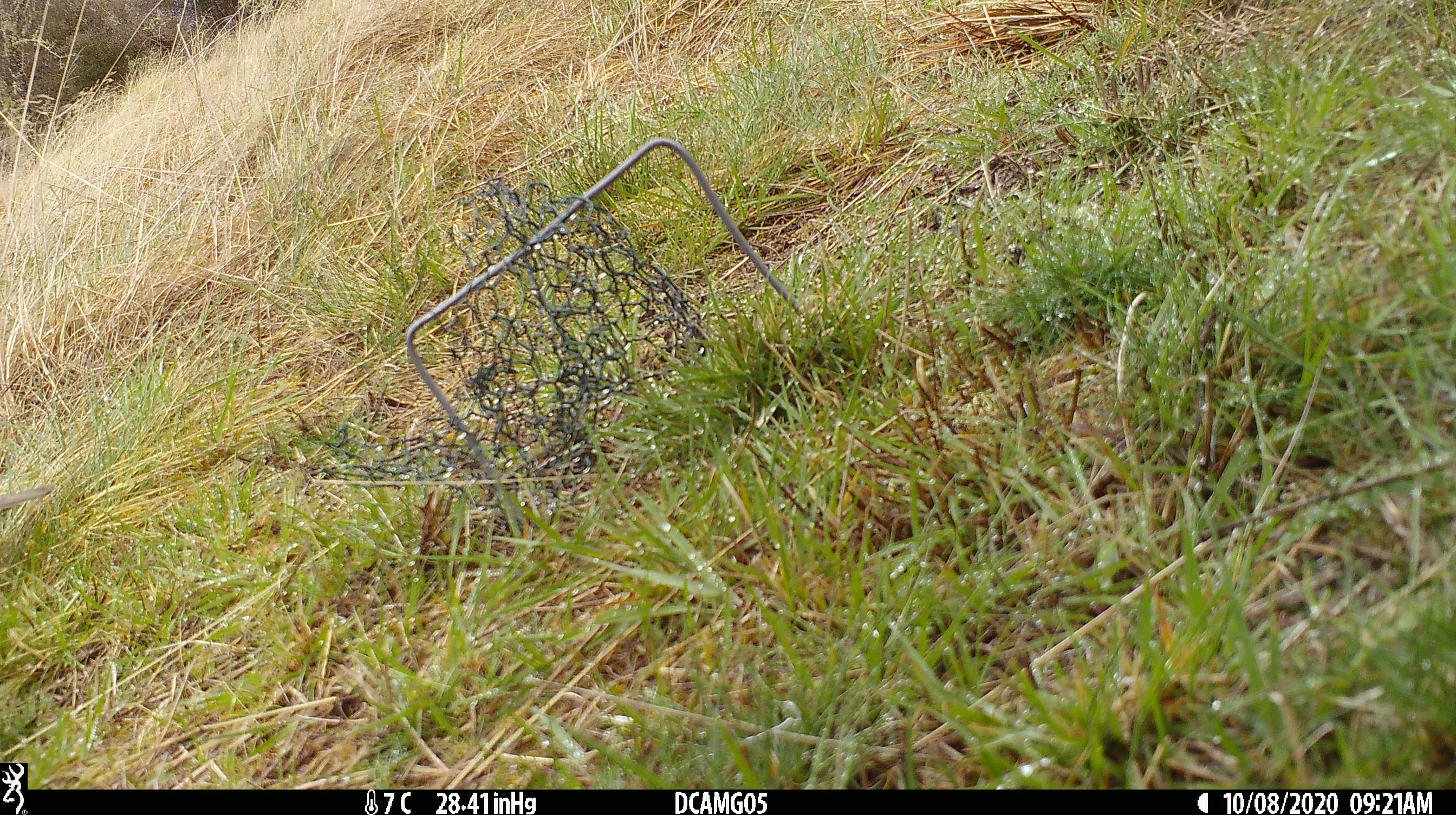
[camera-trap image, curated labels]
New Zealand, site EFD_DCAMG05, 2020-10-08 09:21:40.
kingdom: Animalia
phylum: Chordata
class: Aves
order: Passeriformes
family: Turdidae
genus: Turdus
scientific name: Turdus philomelos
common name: song thrush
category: thrush